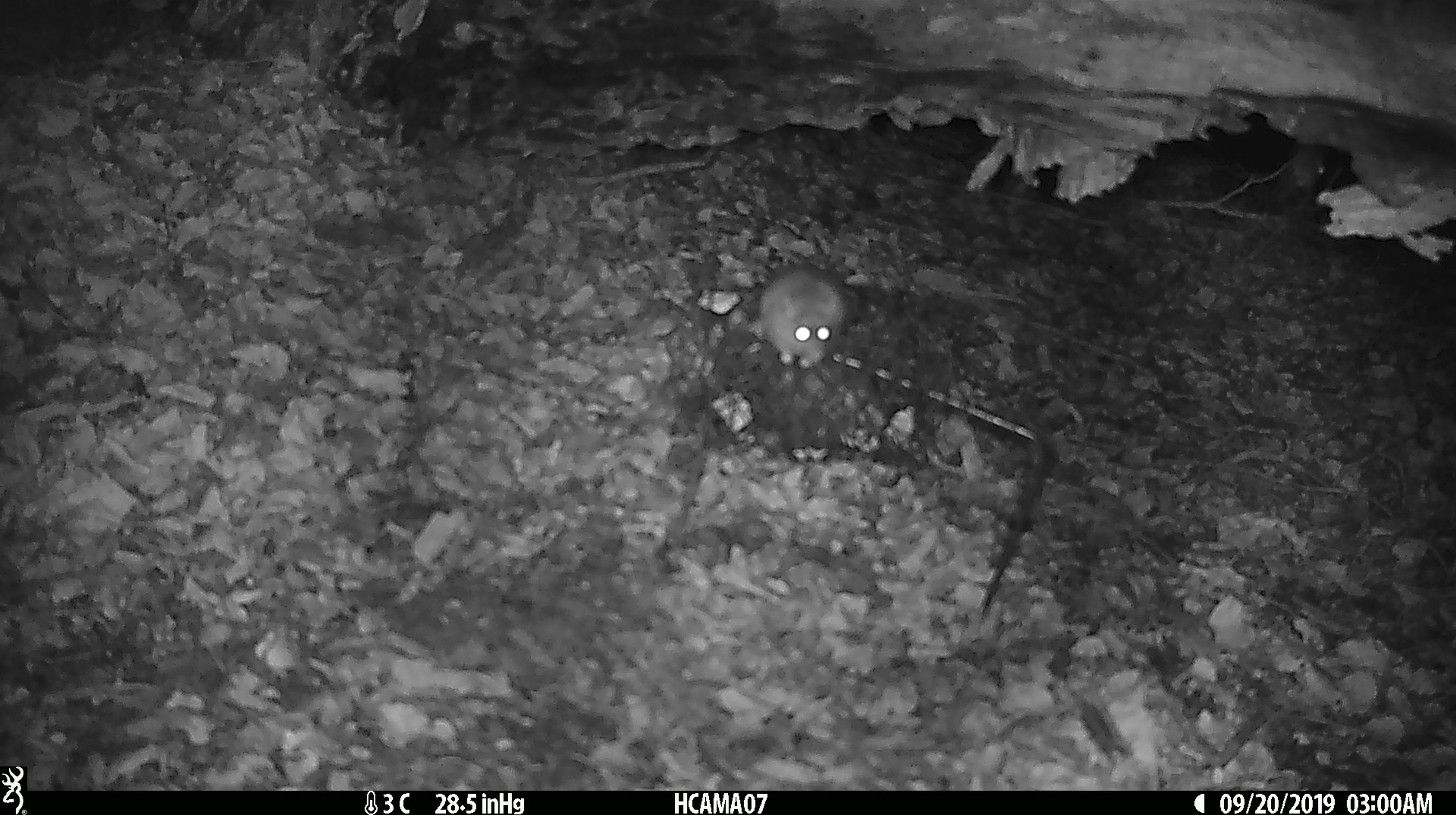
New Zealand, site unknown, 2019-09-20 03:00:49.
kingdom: Animalia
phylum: Chordata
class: Mammalia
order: Rodentia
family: Muridae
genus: Mus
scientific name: Mus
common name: mouse